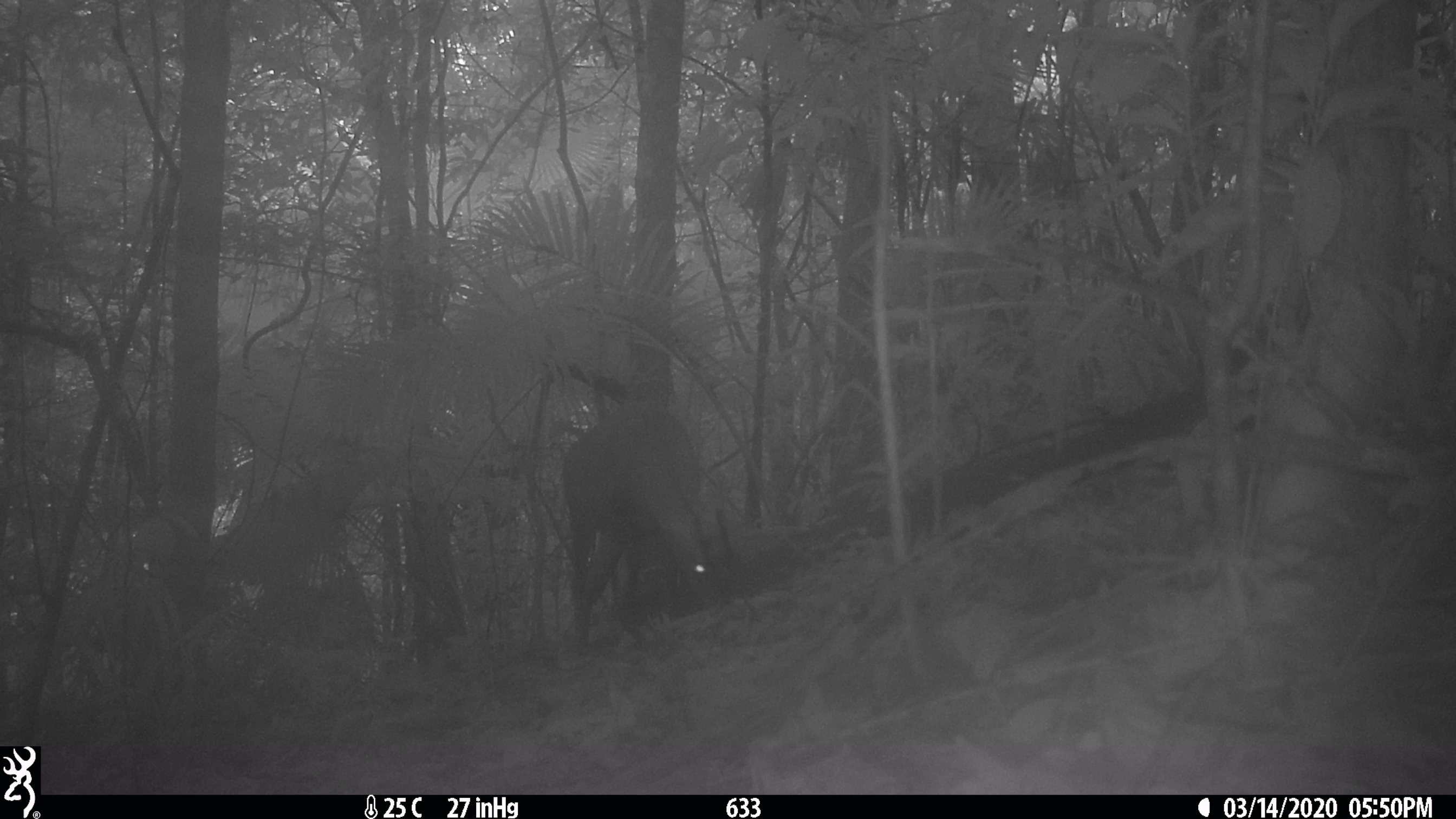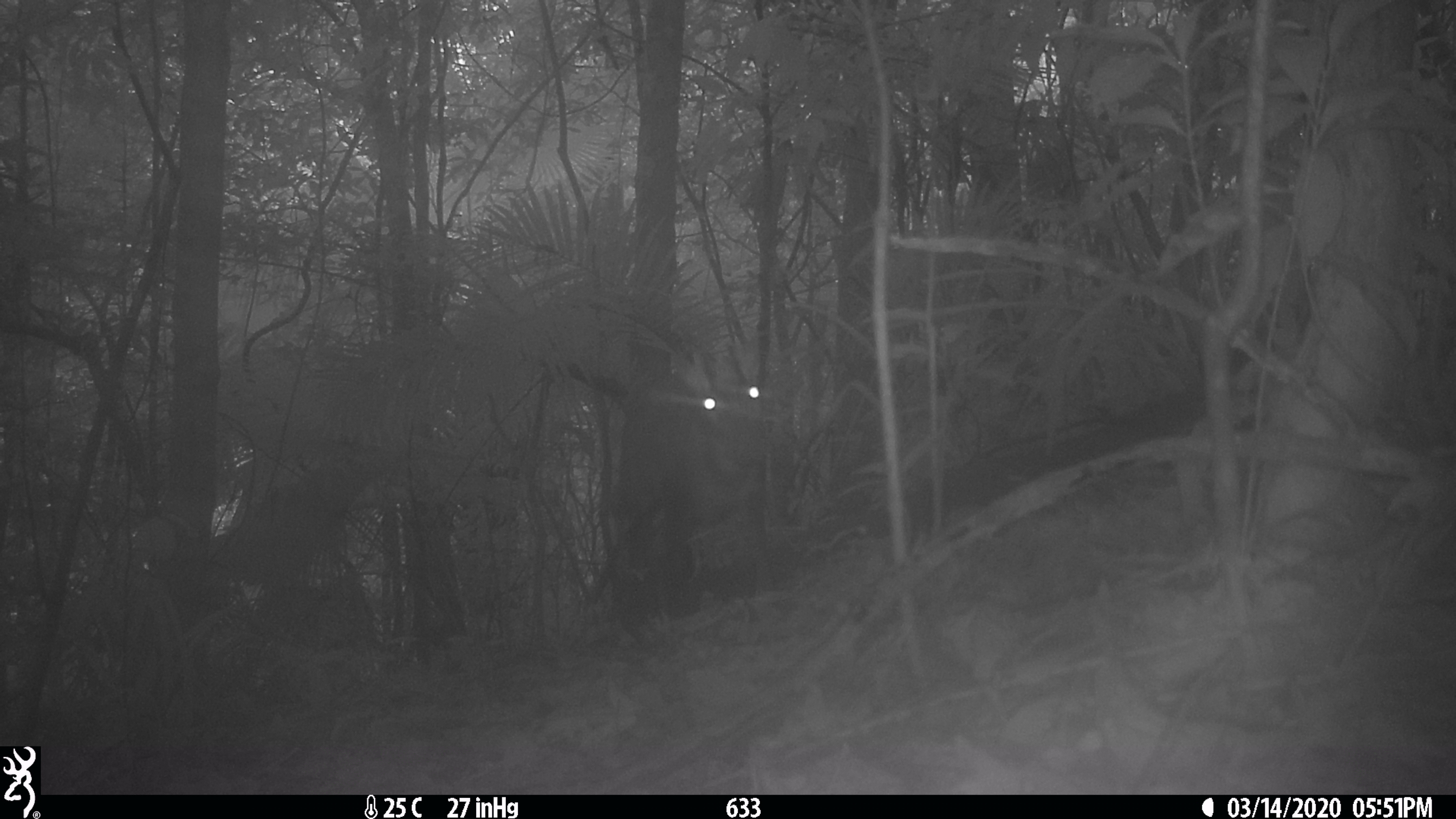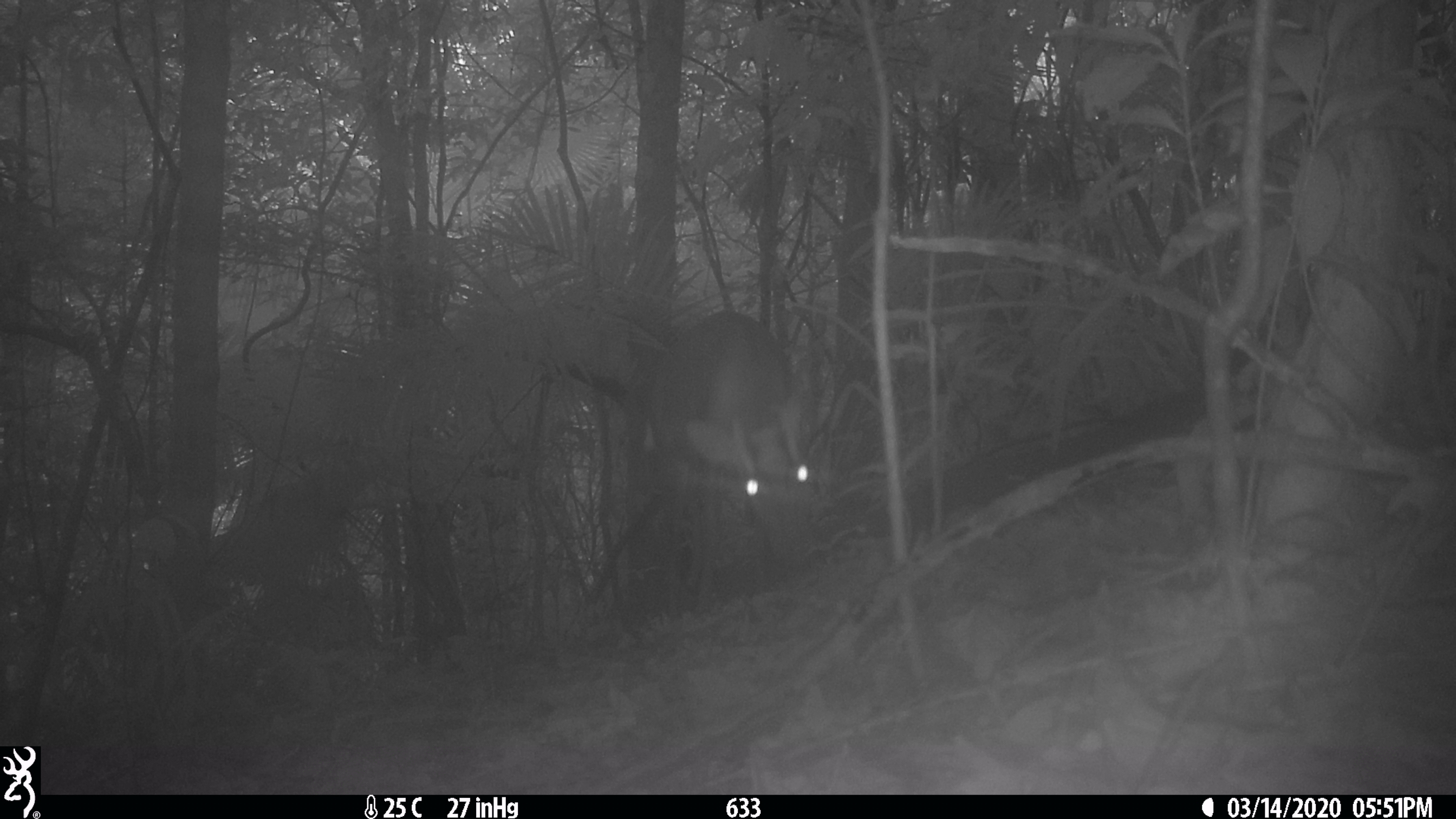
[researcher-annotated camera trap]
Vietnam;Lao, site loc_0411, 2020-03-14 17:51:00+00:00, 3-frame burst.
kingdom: Animalia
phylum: Chordata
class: Mammalia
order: Artiodactyla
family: Cervidae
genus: Muntiacus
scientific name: Muntiacus rooseveltorum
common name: roosevelt's muntjac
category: roosevelts muntjac group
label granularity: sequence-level